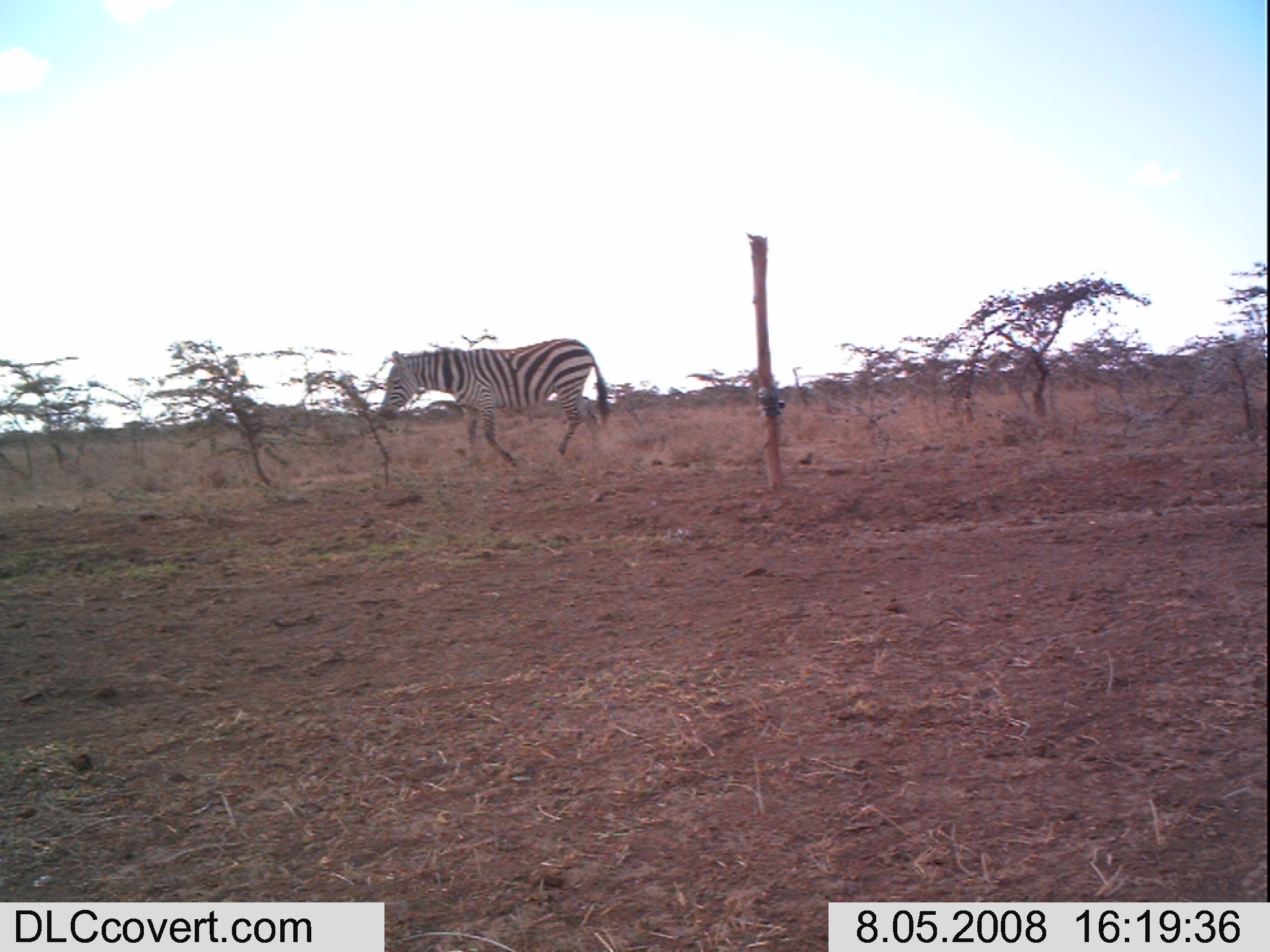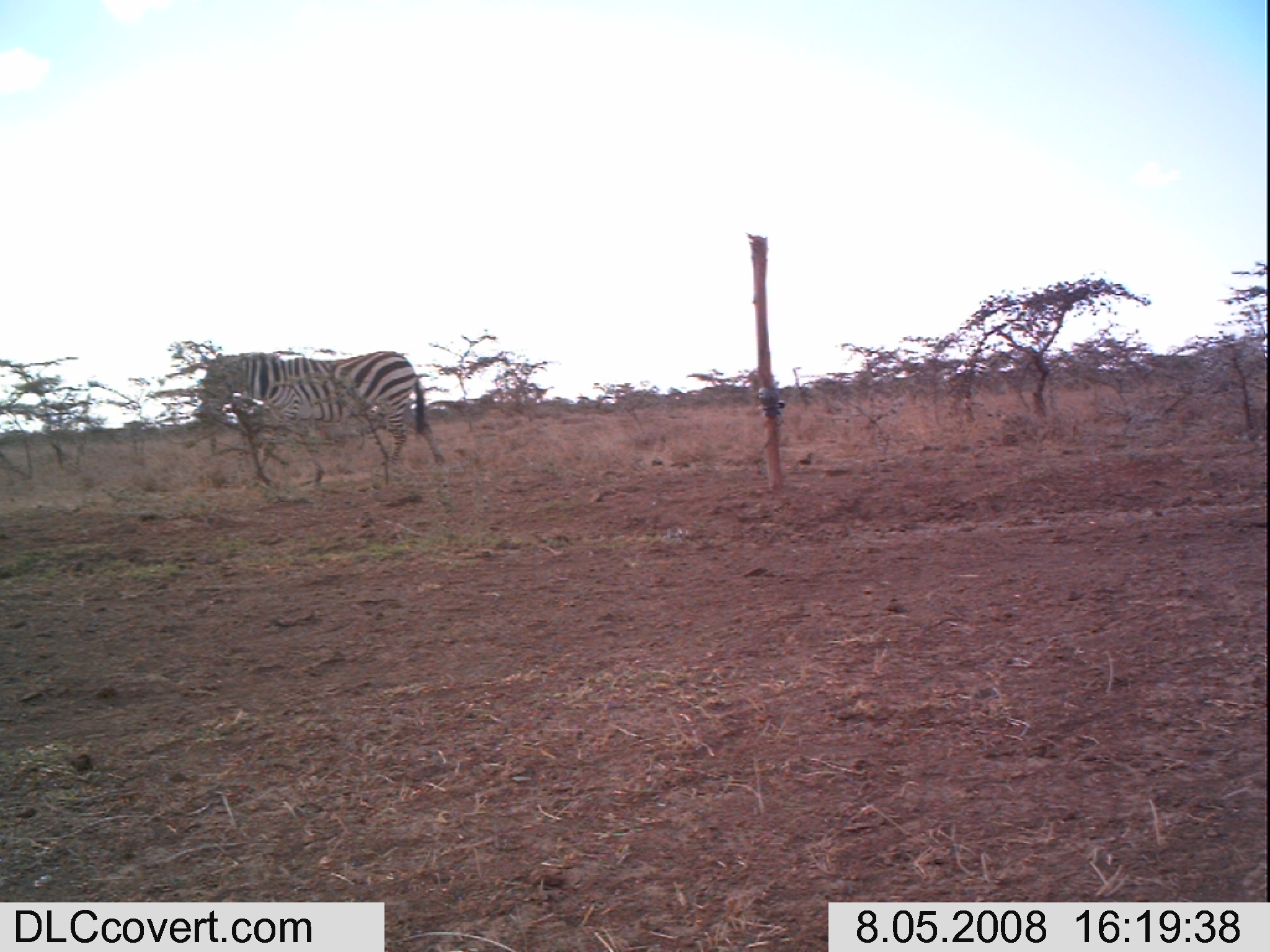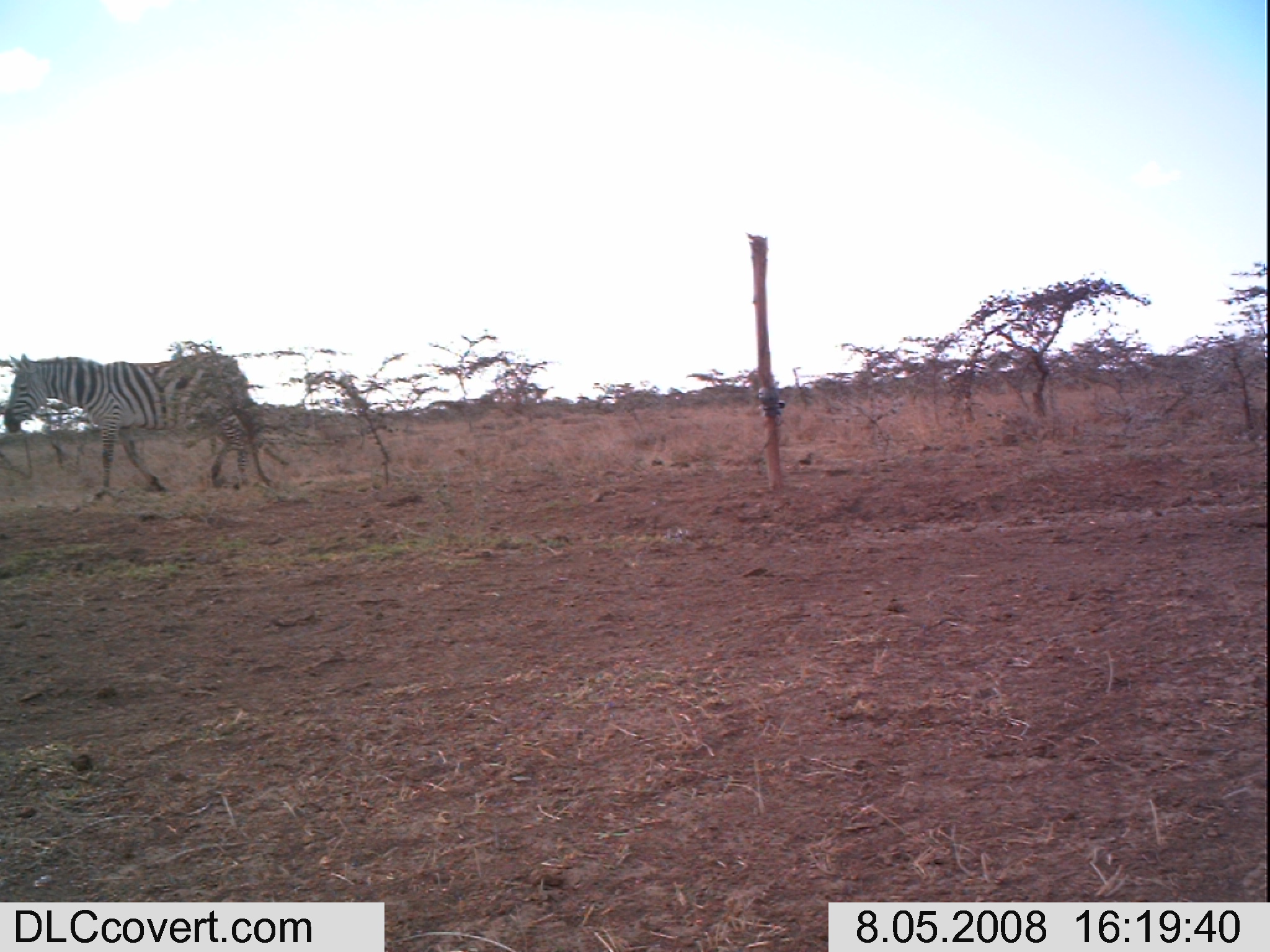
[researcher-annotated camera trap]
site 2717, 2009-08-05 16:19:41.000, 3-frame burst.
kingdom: Animalia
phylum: Chordata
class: Mammalia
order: Perissodactyla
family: Equidae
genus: Equus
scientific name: Equus quagga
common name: plains zebra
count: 1